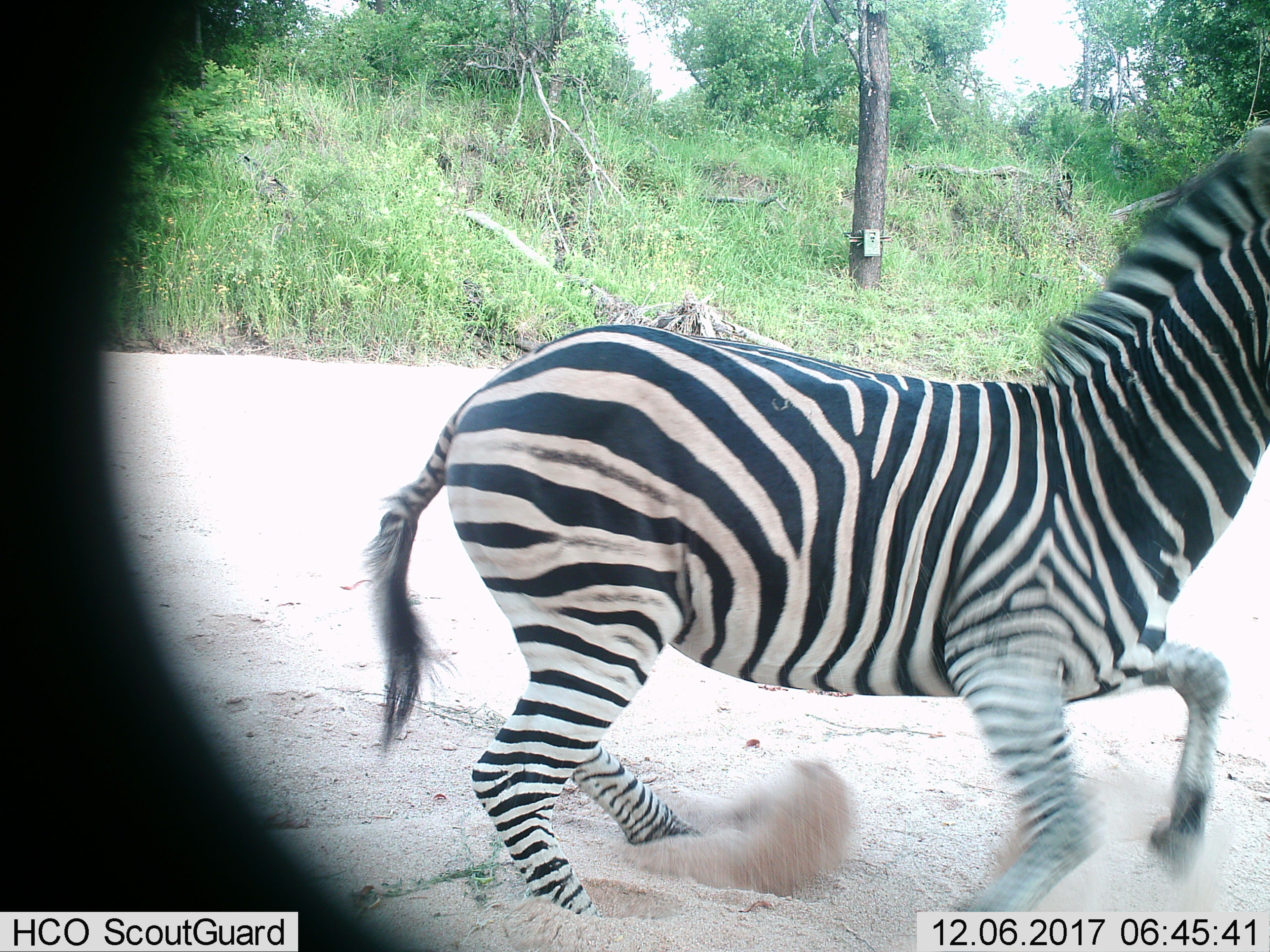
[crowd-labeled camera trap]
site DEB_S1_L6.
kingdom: Animalia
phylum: Chordata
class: Mammalia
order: Perissodactyla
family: Equidae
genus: Equus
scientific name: Equus quagga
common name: plains zebra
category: zebraplains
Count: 1.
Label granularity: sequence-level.